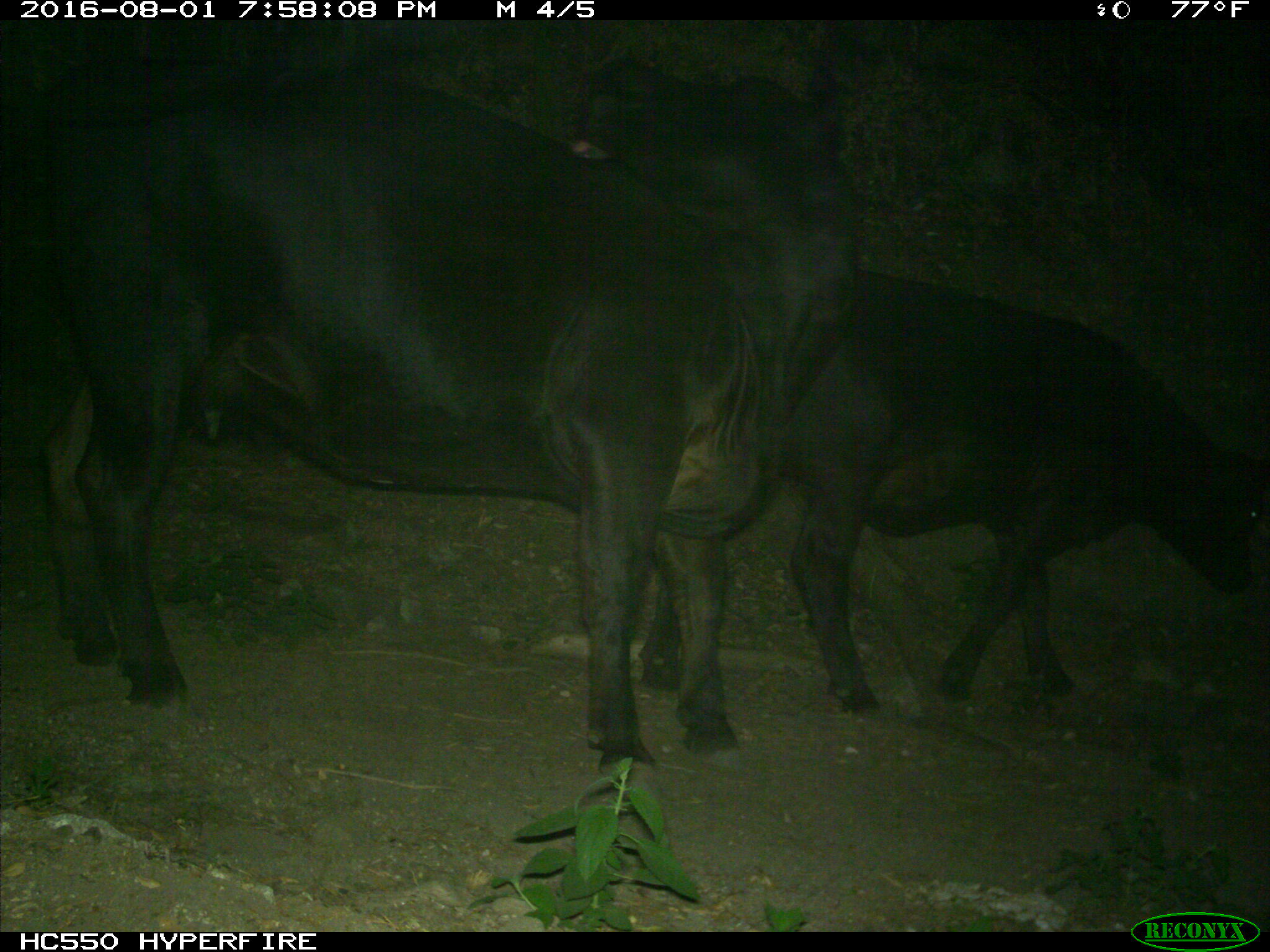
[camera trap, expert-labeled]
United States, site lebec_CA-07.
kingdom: Animalia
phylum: Chordata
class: Mammalia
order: Artiodactyla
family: Bovidae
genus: Bos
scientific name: Bos taurus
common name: domestic cow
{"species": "Bos taurus (domestic cow)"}